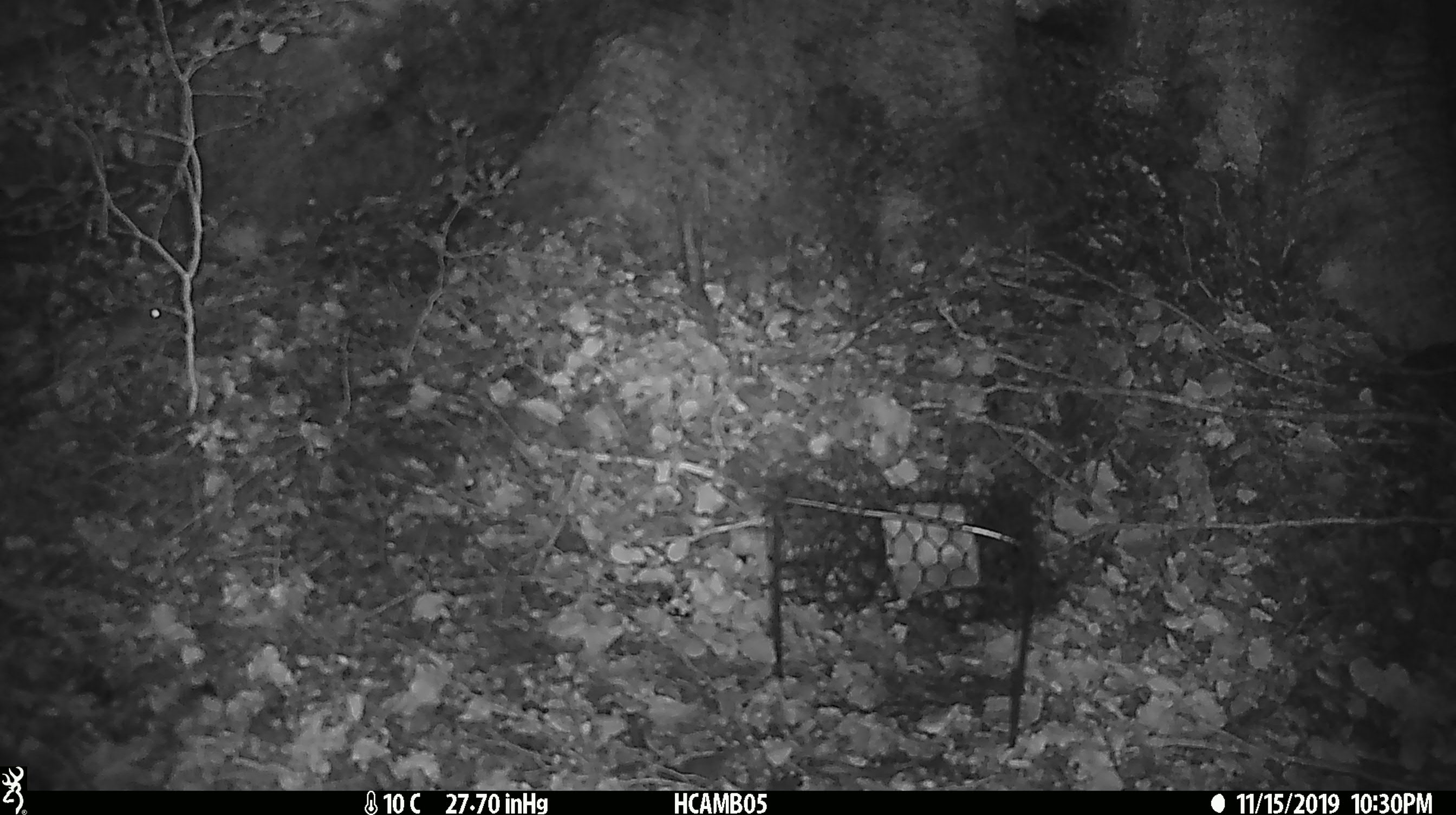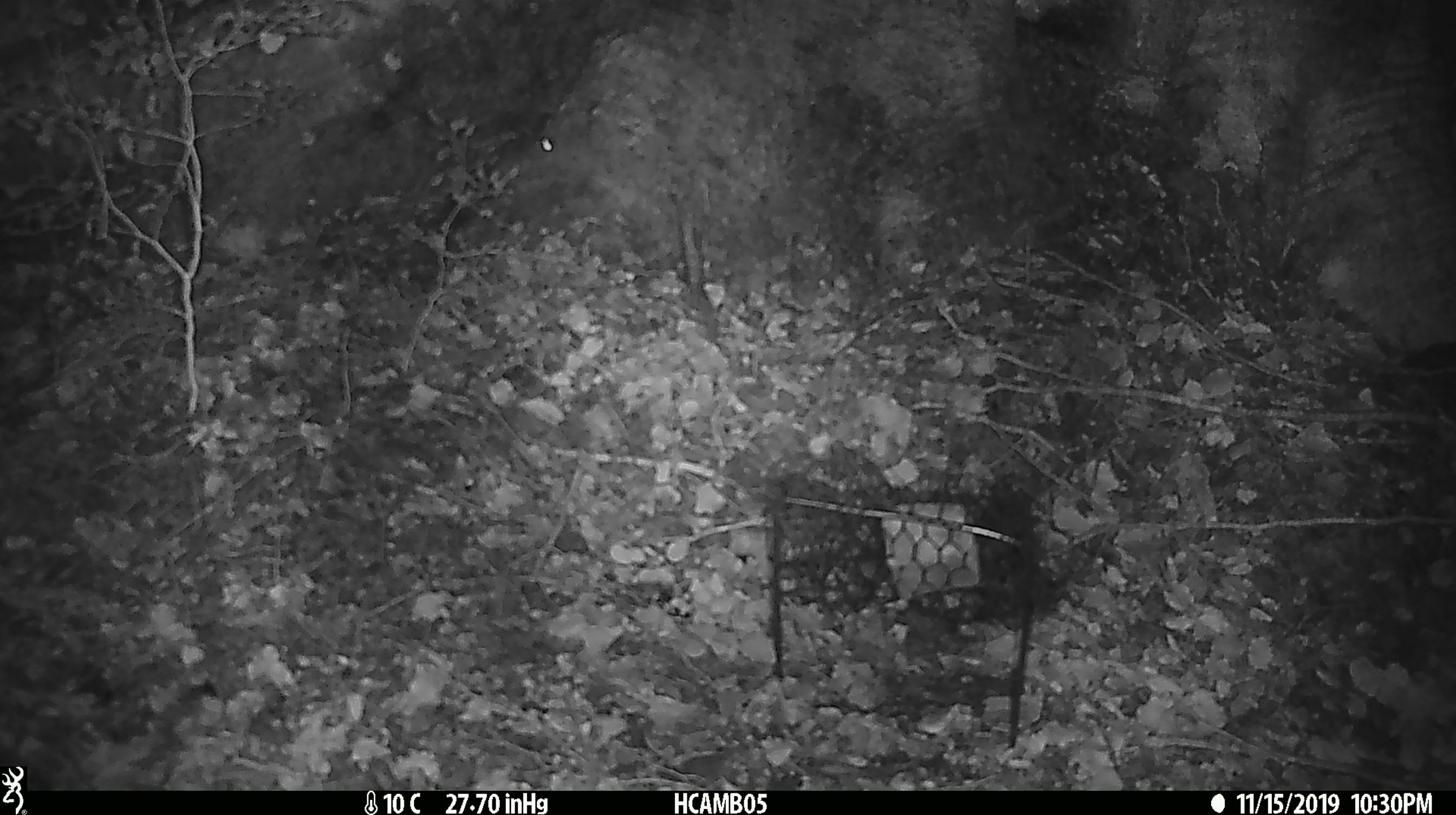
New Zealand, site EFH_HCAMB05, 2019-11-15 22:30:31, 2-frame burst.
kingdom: Animalia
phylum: Chordata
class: Mammalia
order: Rodentia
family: Muridae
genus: Mus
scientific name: Mus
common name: mouse